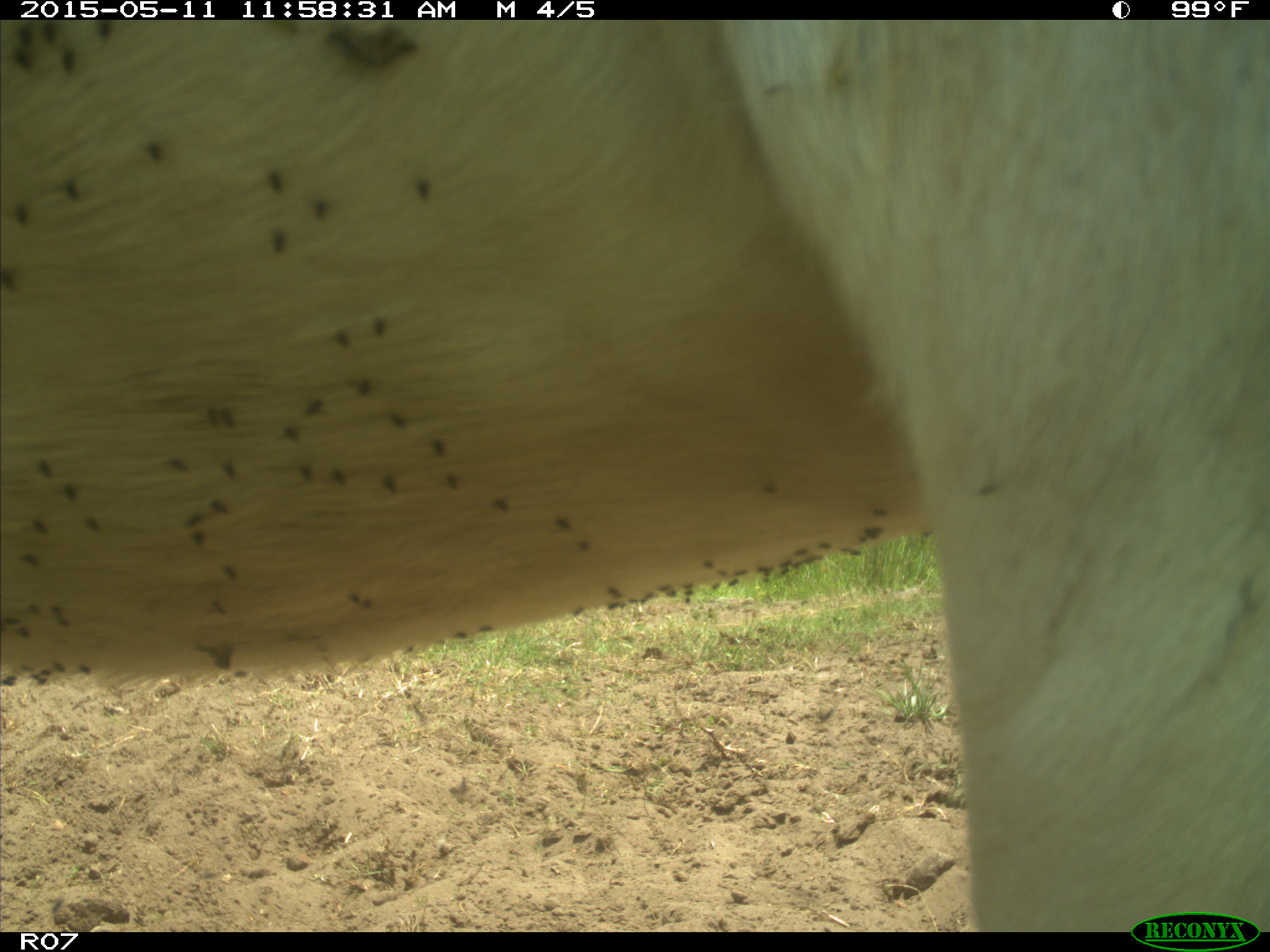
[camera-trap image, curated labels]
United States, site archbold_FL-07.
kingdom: Animalia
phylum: Chordata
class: Mammalia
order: Artiodactyla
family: Bovidae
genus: Bos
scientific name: Bos taurus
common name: domestic cow